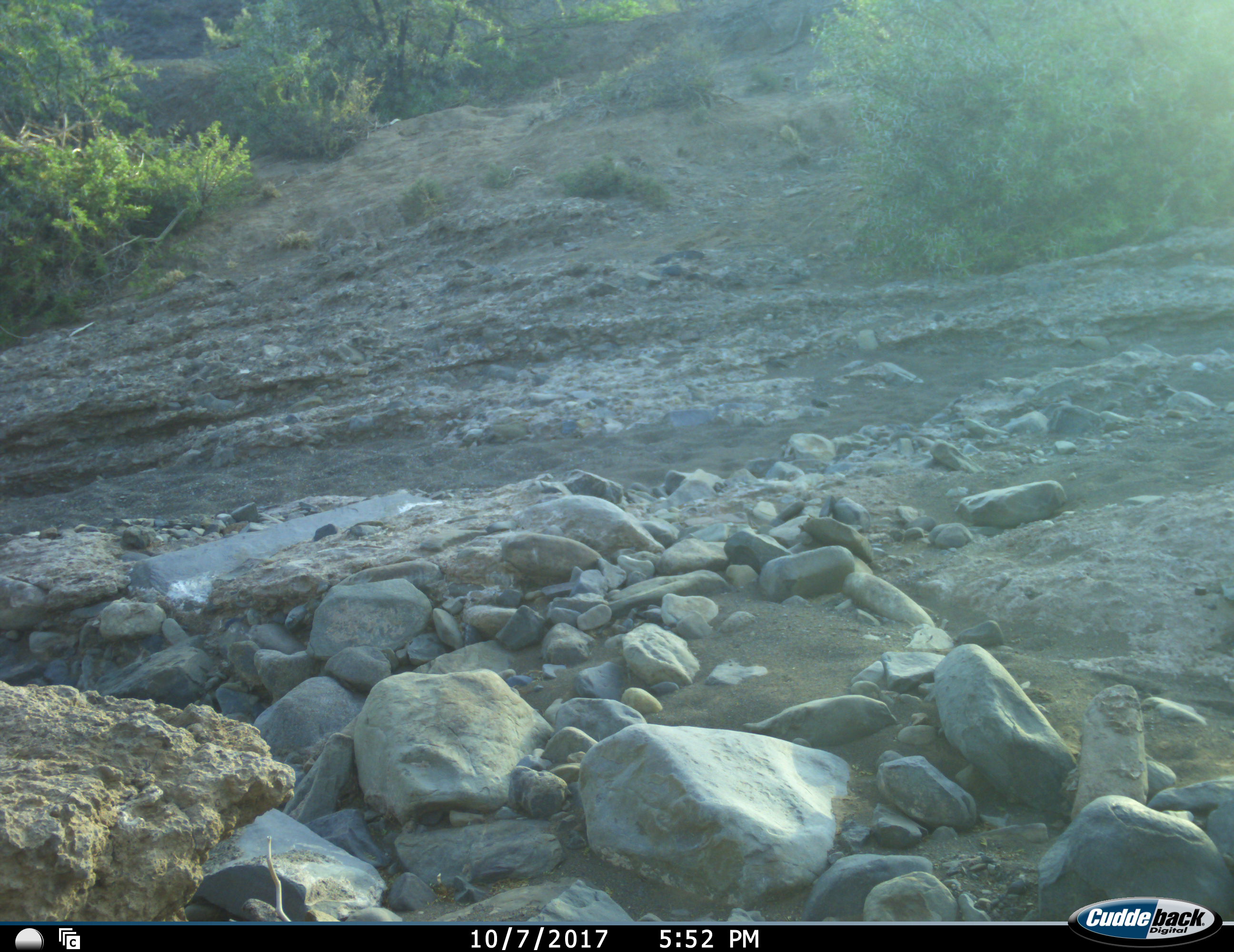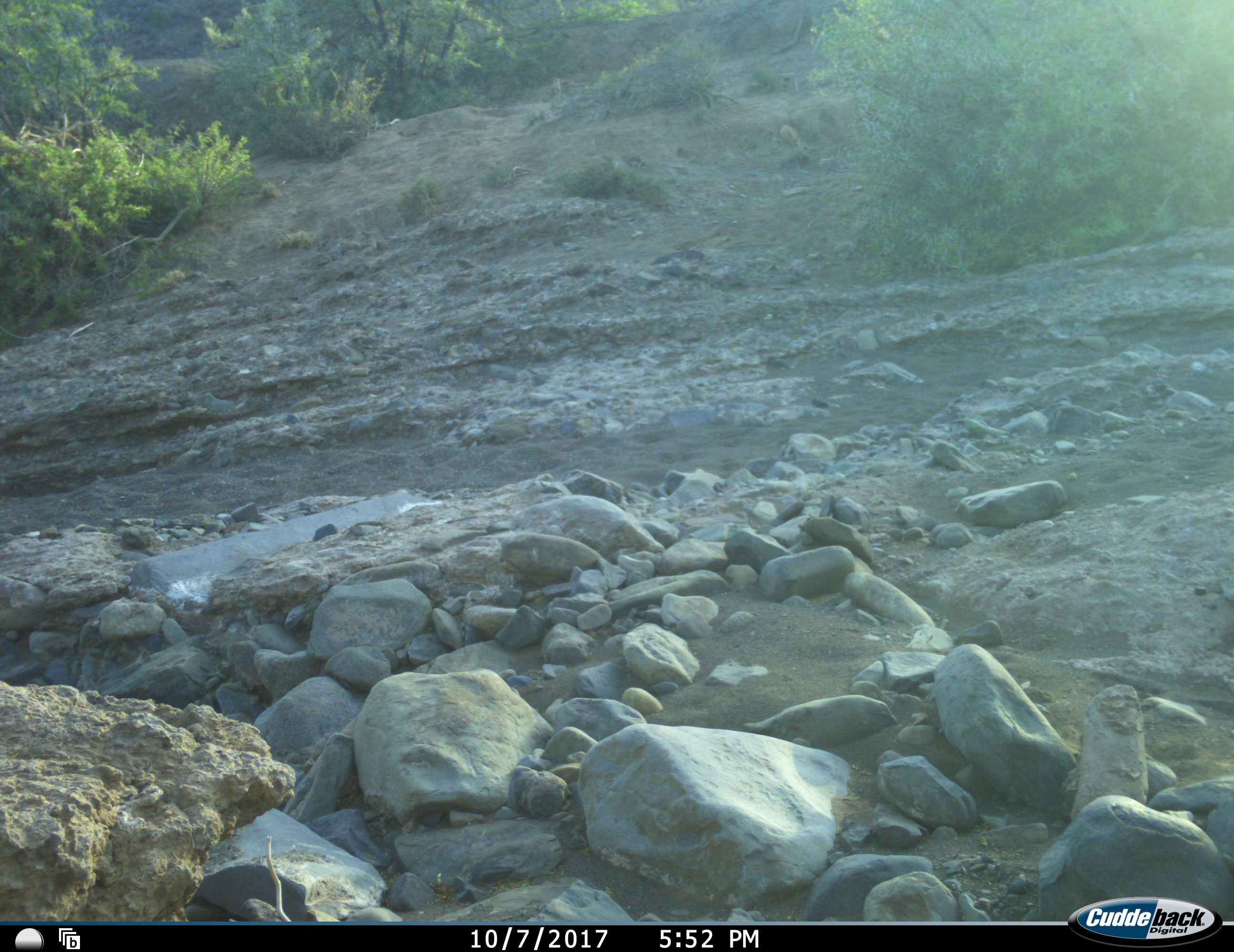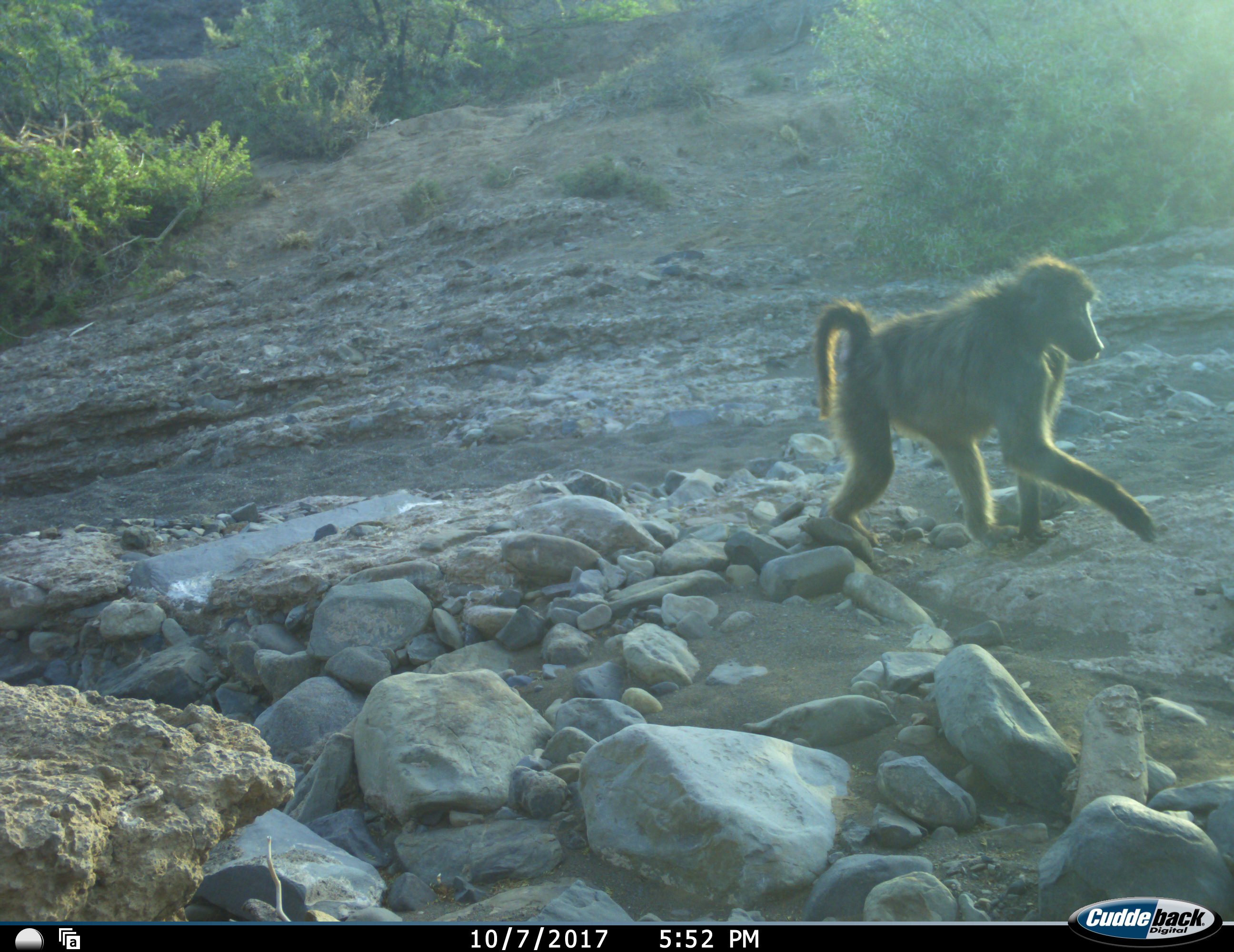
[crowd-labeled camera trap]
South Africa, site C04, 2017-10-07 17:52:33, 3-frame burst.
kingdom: Animalia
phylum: Chordata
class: Mammalia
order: Primates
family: Cercopithecidae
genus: Papio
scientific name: Papio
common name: baboon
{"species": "baboon (Papio)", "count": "1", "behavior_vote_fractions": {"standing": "0%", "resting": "0%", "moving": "100%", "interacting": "0%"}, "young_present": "0%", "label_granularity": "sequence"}